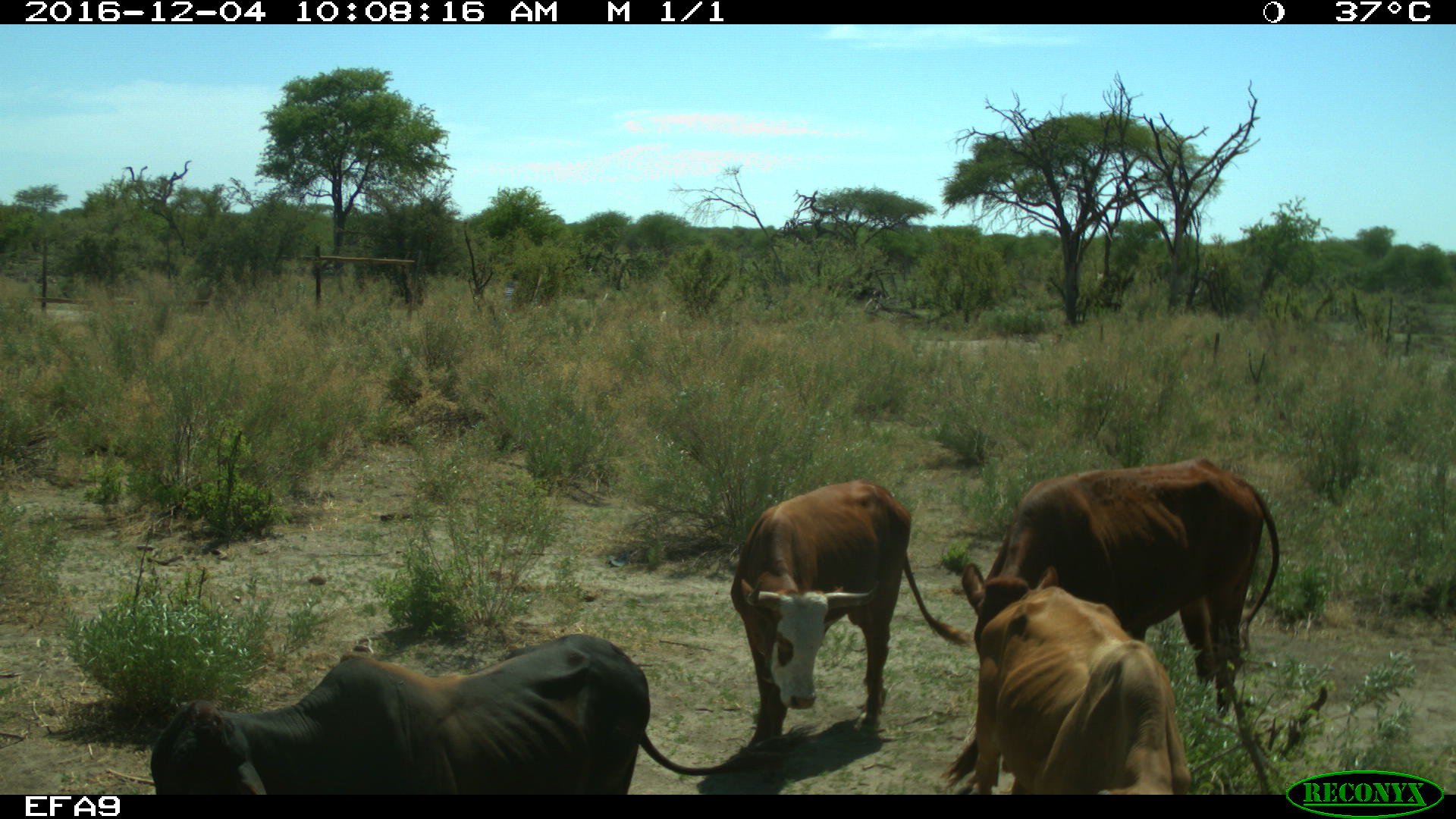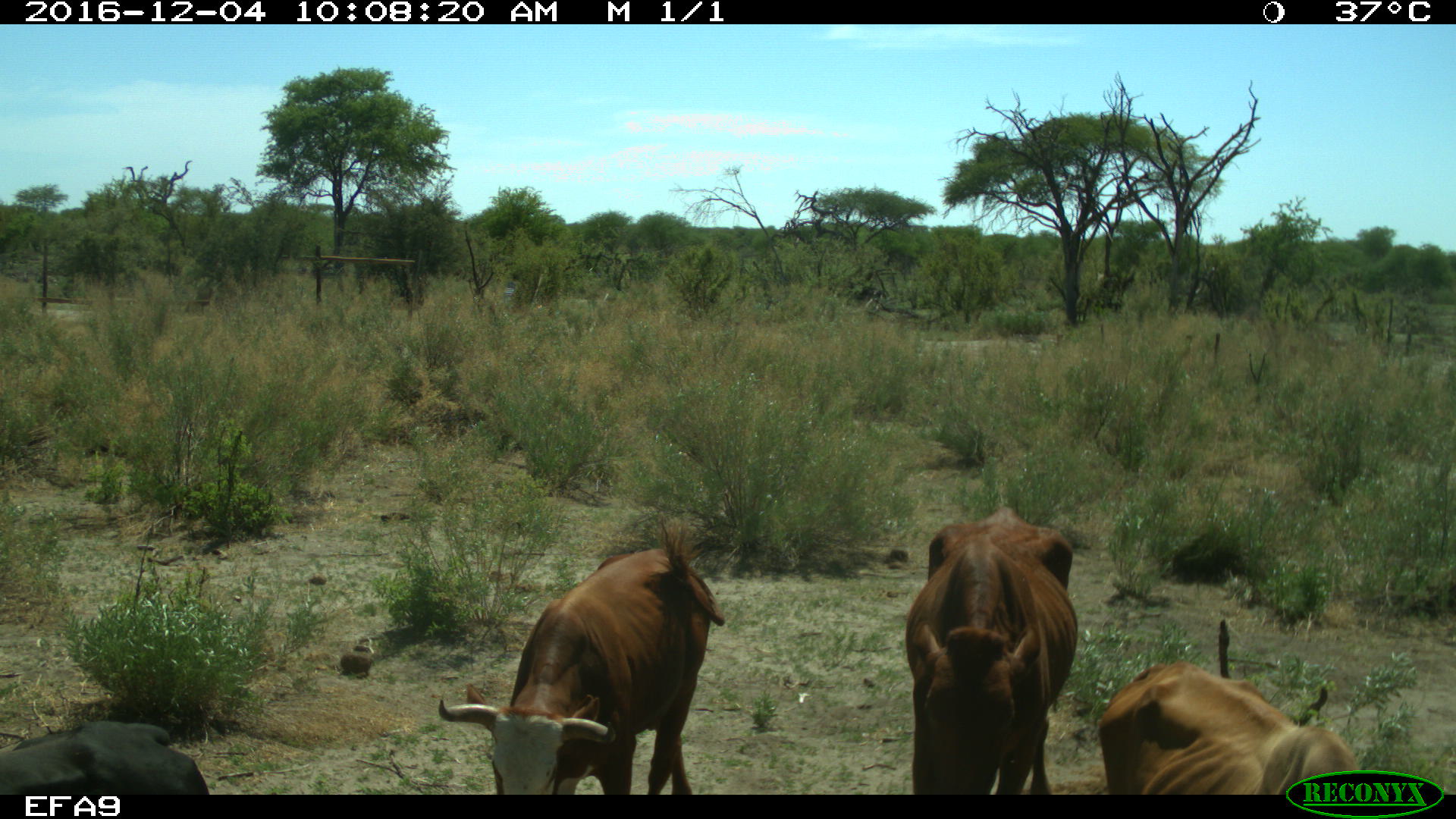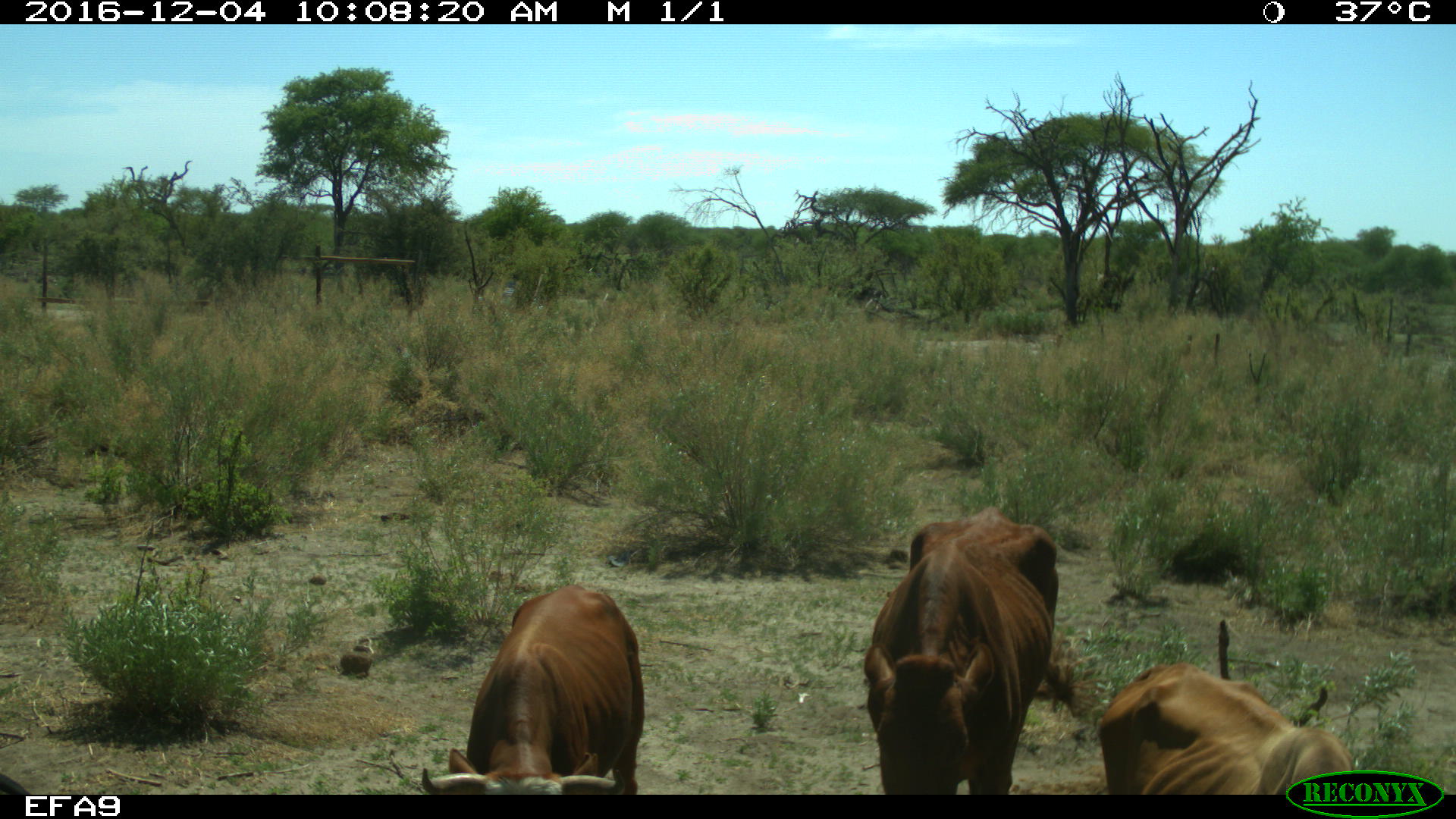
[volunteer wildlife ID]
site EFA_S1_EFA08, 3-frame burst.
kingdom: Animalia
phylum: Chordata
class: Mammalia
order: Artiodactyla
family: Bovidae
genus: Bos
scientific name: Bos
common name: cattle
Cattle (Bos), count 4. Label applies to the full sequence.